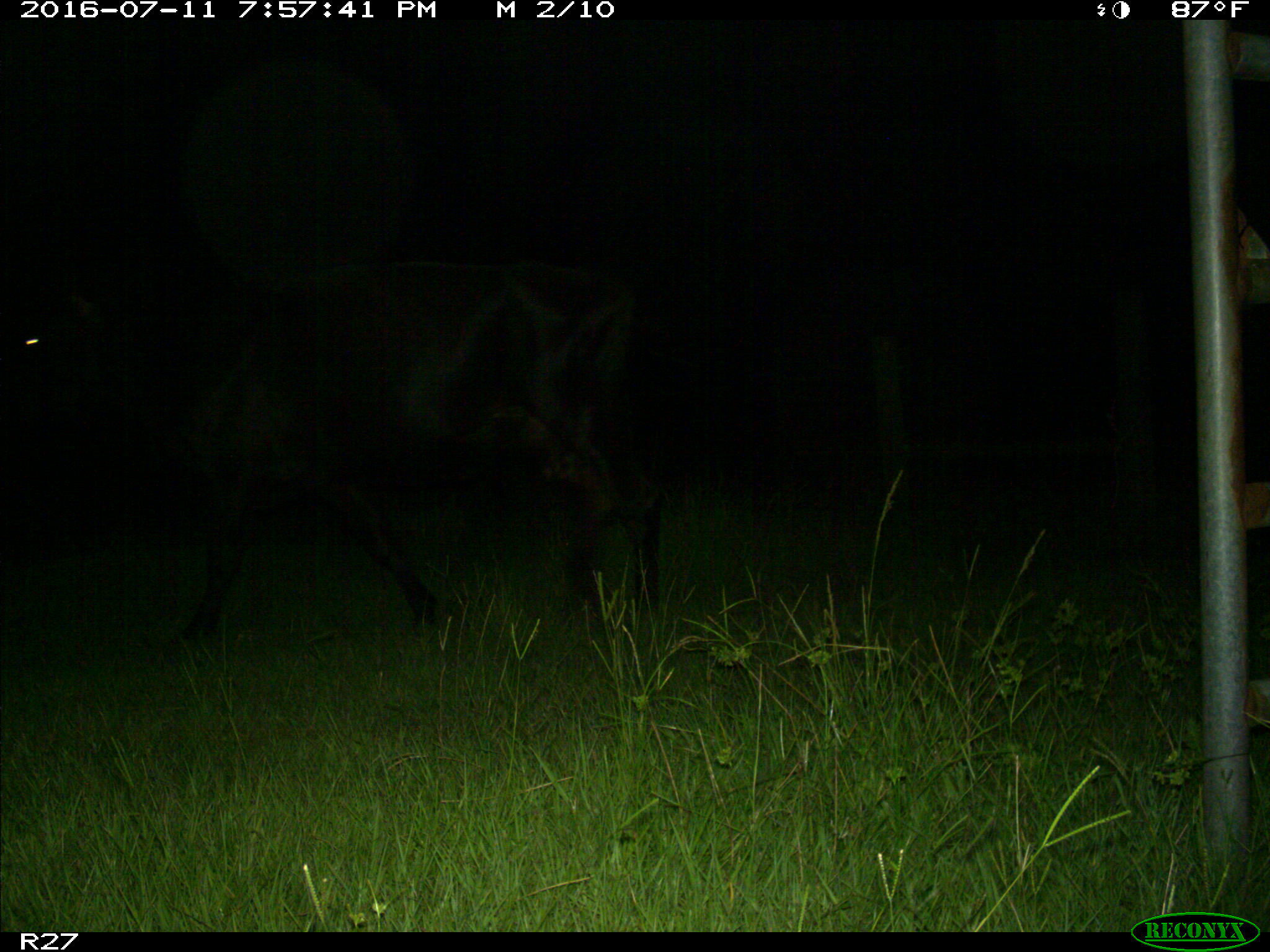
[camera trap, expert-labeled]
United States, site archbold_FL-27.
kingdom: Animalia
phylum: Chordata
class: Mammalia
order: Artiodactyla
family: Bovidae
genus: Bos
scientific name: Bos taurus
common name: domestic cow